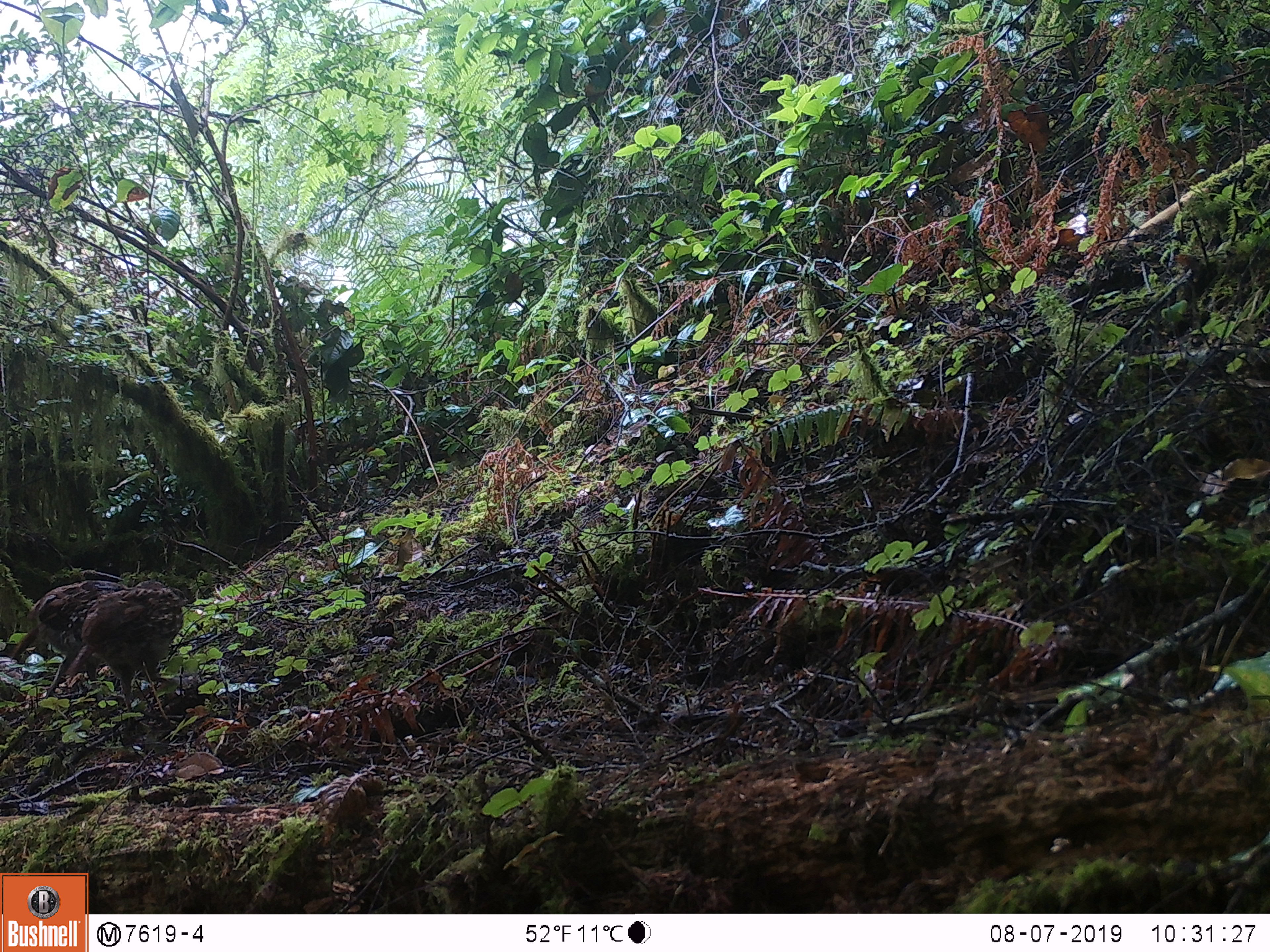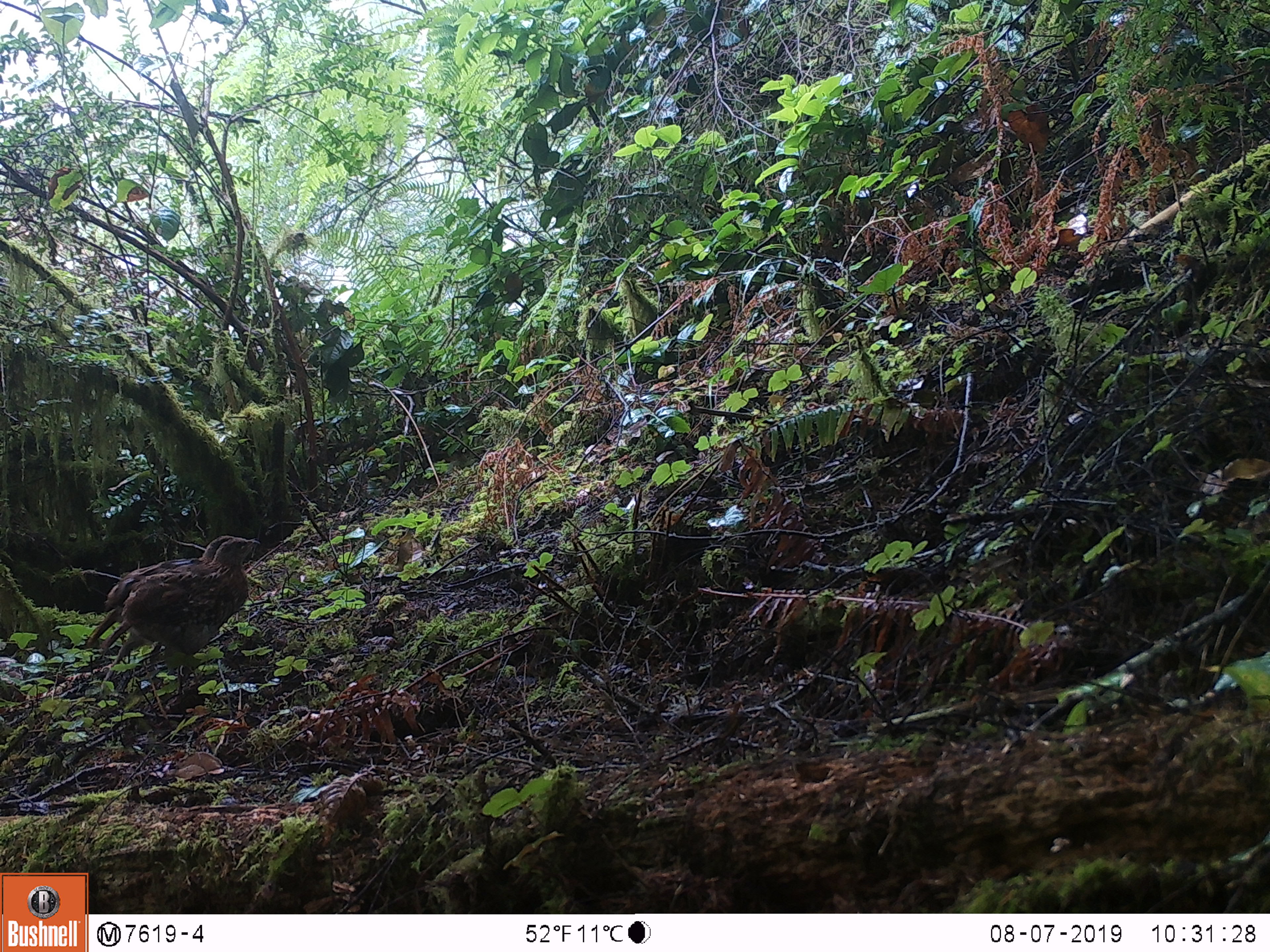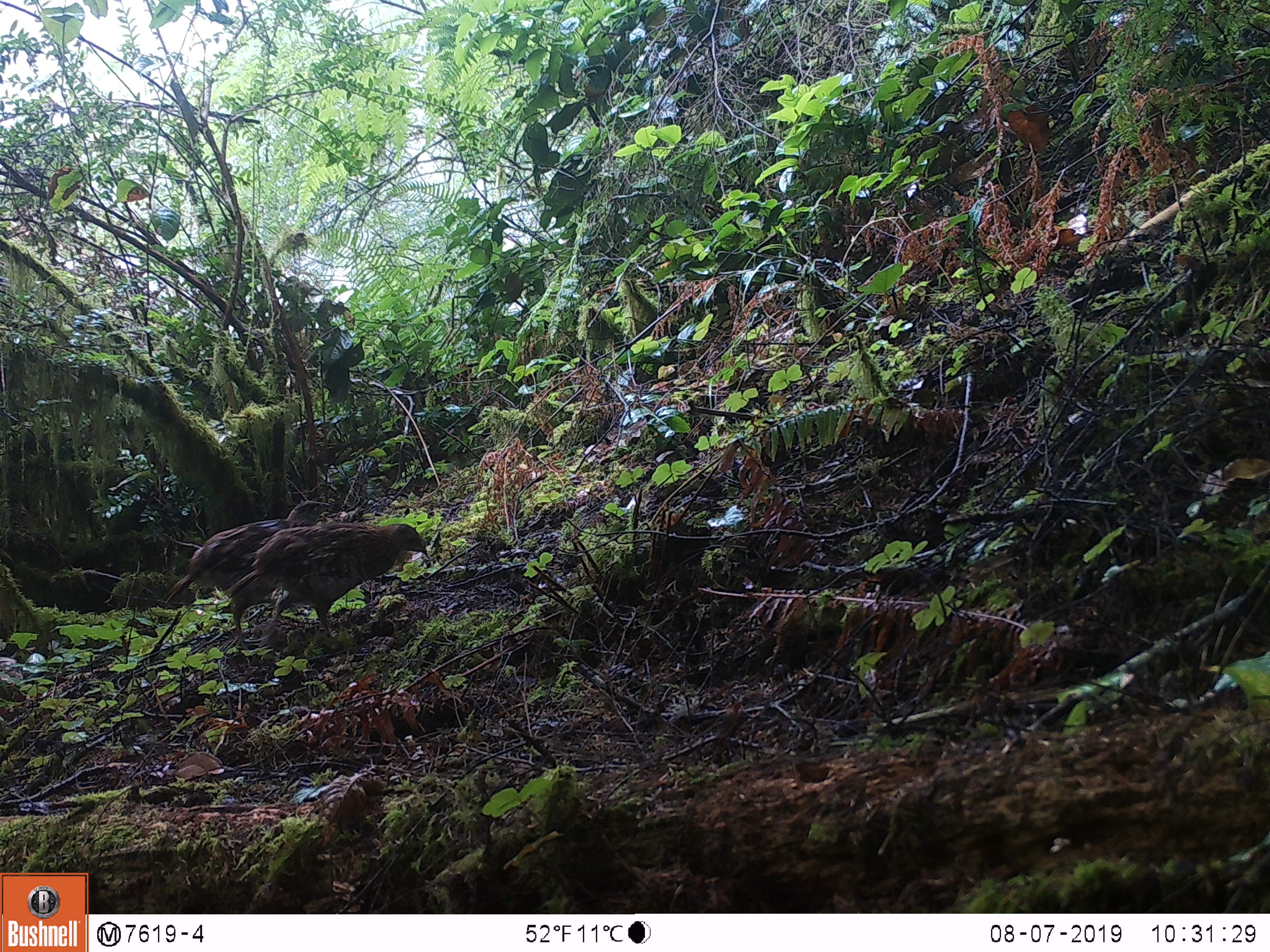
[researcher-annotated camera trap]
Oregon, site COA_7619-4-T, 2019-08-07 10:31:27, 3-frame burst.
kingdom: Animalia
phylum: Chordata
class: Aves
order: Galliformes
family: Phasianidae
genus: Bonasa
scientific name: Bonasa umbellus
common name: ruffed grouse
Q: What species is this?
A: Ruffed grouse (Bonasa umbellus).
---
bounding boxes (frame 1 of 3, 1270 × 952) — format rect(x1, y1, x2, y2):
ruffed grouse: rect(0, 560, 200, 729)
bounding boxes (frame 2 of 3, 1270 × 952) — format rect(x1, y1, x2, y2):
ruffed grouse: rect(71, 521, 274, 692)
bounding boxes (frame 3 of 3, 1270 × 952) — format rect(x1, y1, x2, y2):
ruffed grouse: rect(224, 518, 434, 677); rect(151, 491, 336, 659)